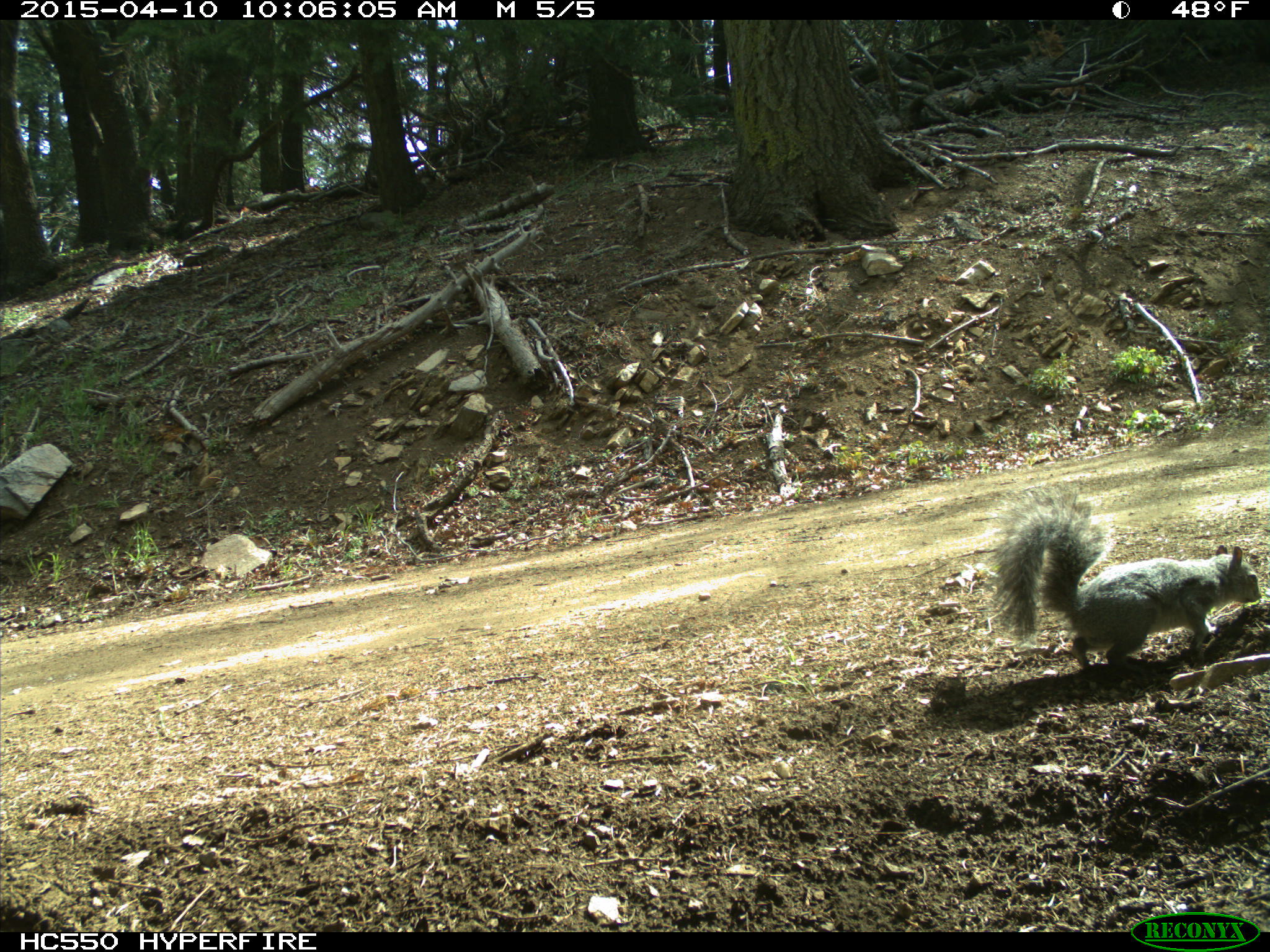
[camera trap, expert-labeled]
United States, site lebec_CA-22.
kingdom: Animalia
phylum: Chordata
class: Mammalia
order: Rodentia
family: Sciuridae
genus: Sciurus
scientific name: Sciurus carolinensis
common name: eastern gray squirrel